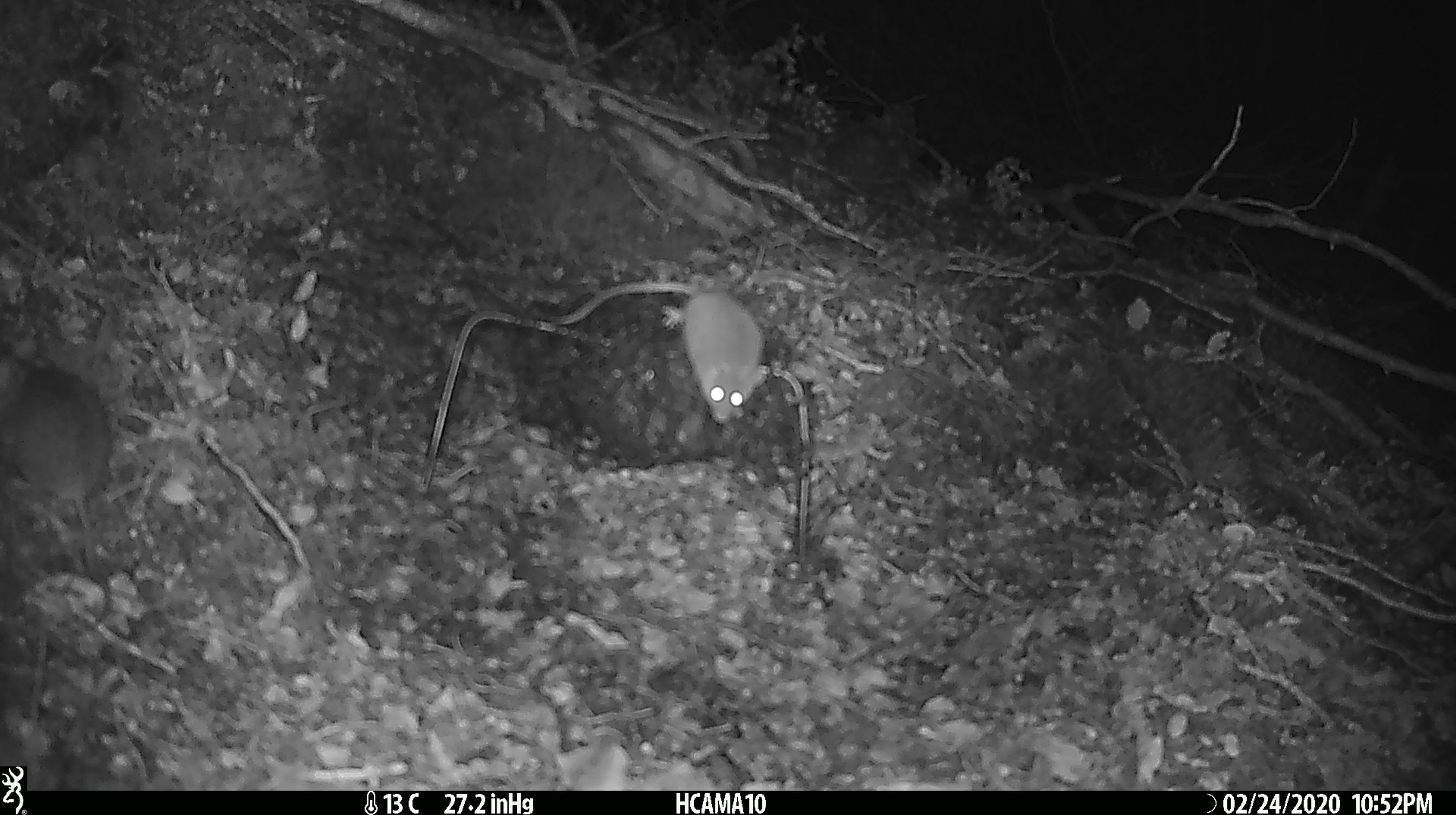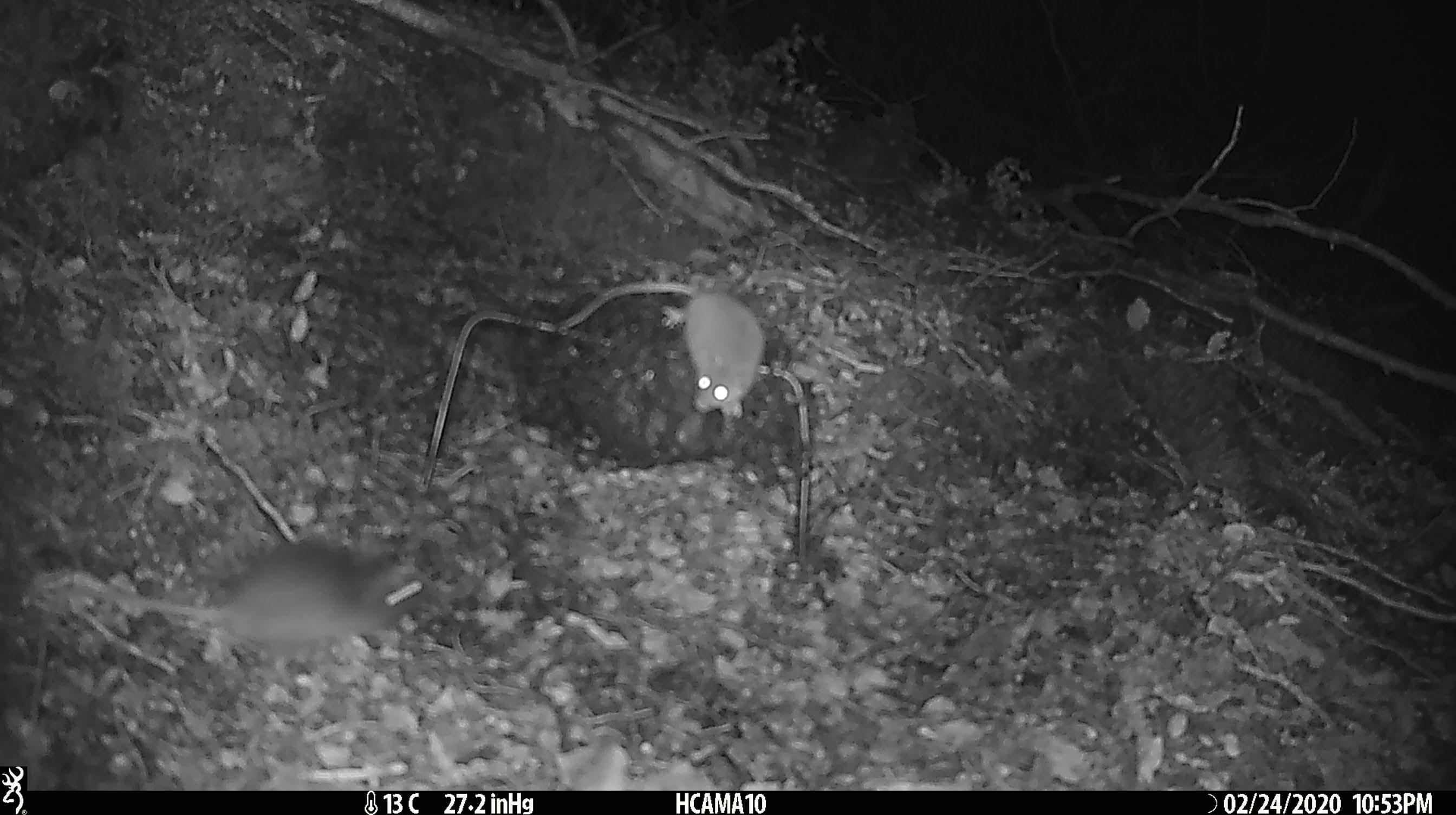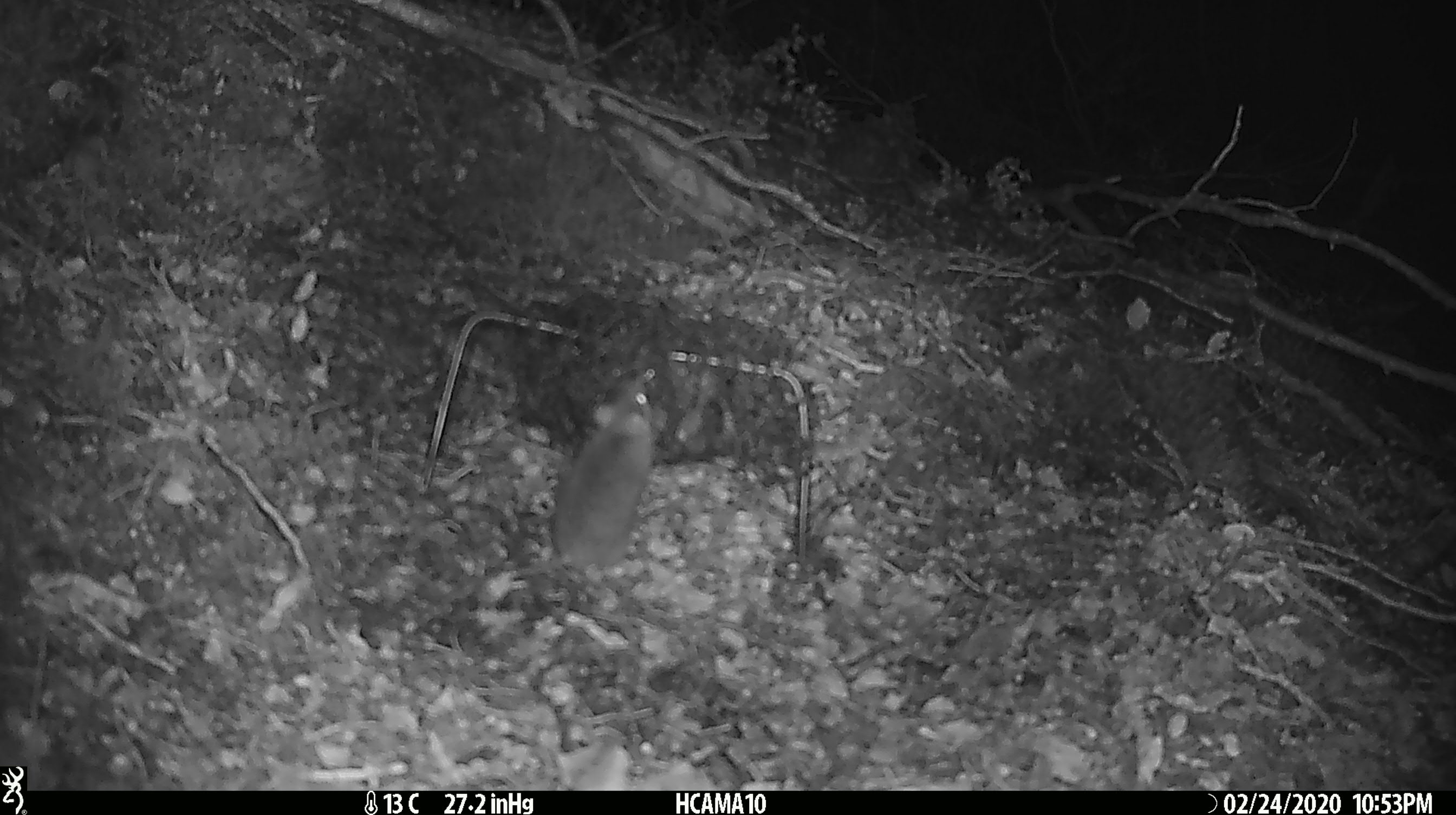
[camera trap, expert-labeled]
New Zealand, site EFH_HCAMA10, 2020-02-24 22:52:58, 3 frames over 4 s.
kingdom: Animalia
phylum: Chordata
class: Mammalia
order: Rodentia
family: Muridae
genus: Mus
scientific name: Mus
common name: mouse